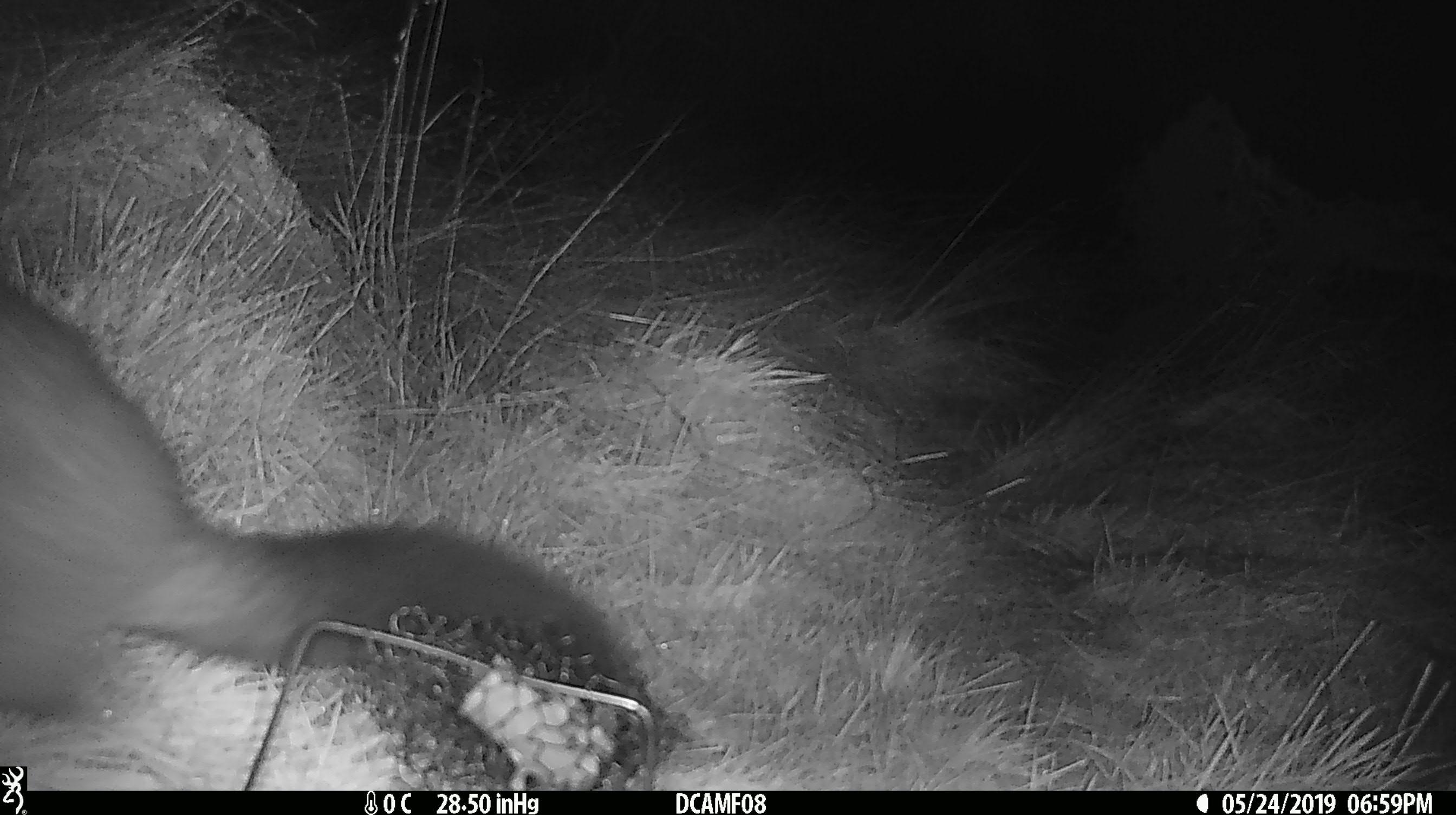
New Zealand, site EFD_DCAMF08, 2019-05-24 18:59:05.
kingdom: Animalia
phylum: Chordata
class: Mammalia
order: Diprotodontia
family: Phalangeridae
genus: Trichosurus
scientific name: Trichosurus vulpecula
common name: common brushtail possum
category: possum